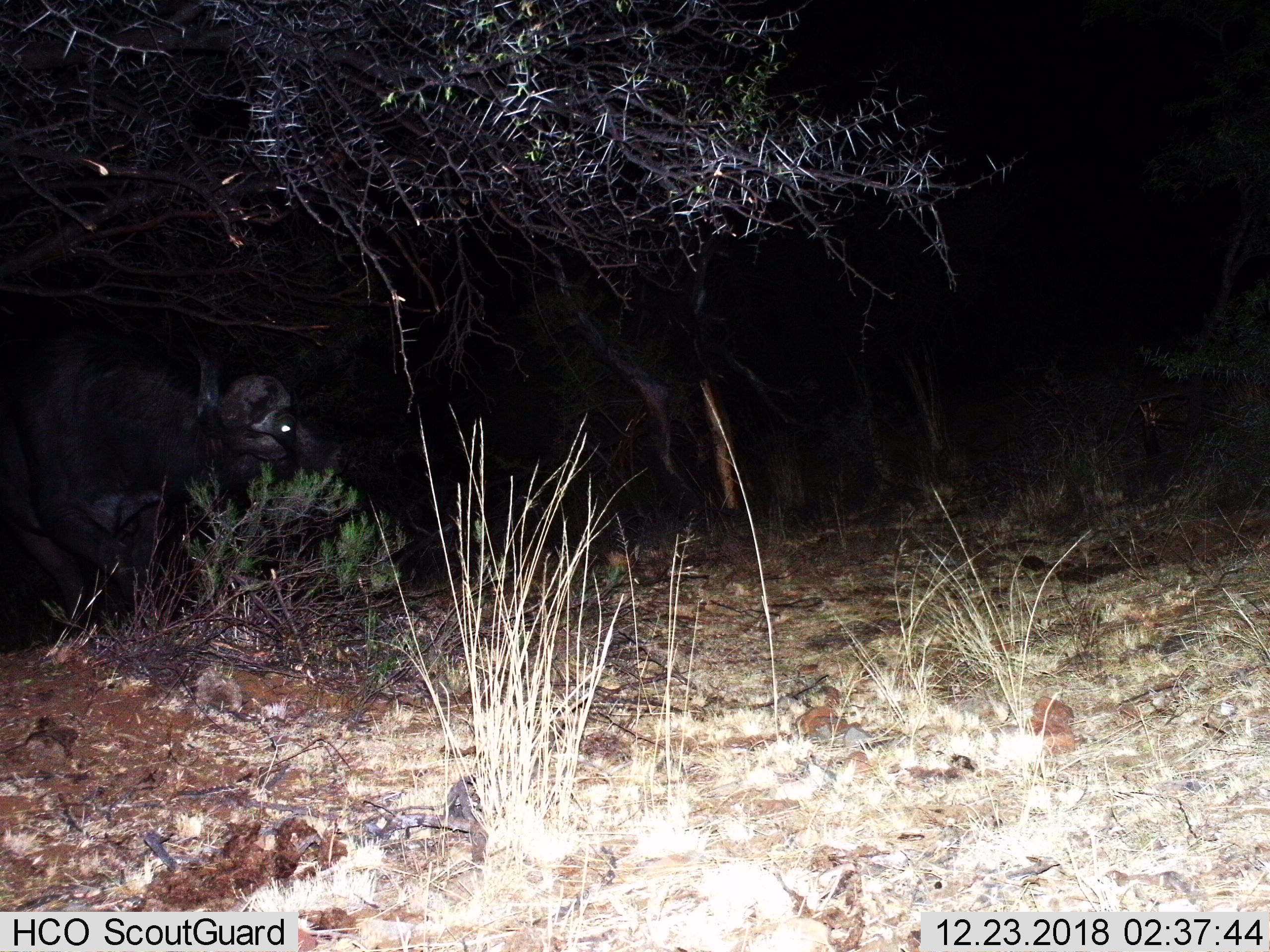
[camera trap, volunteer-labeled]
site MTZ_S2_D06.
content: unidentified animal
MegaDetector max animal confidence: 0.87